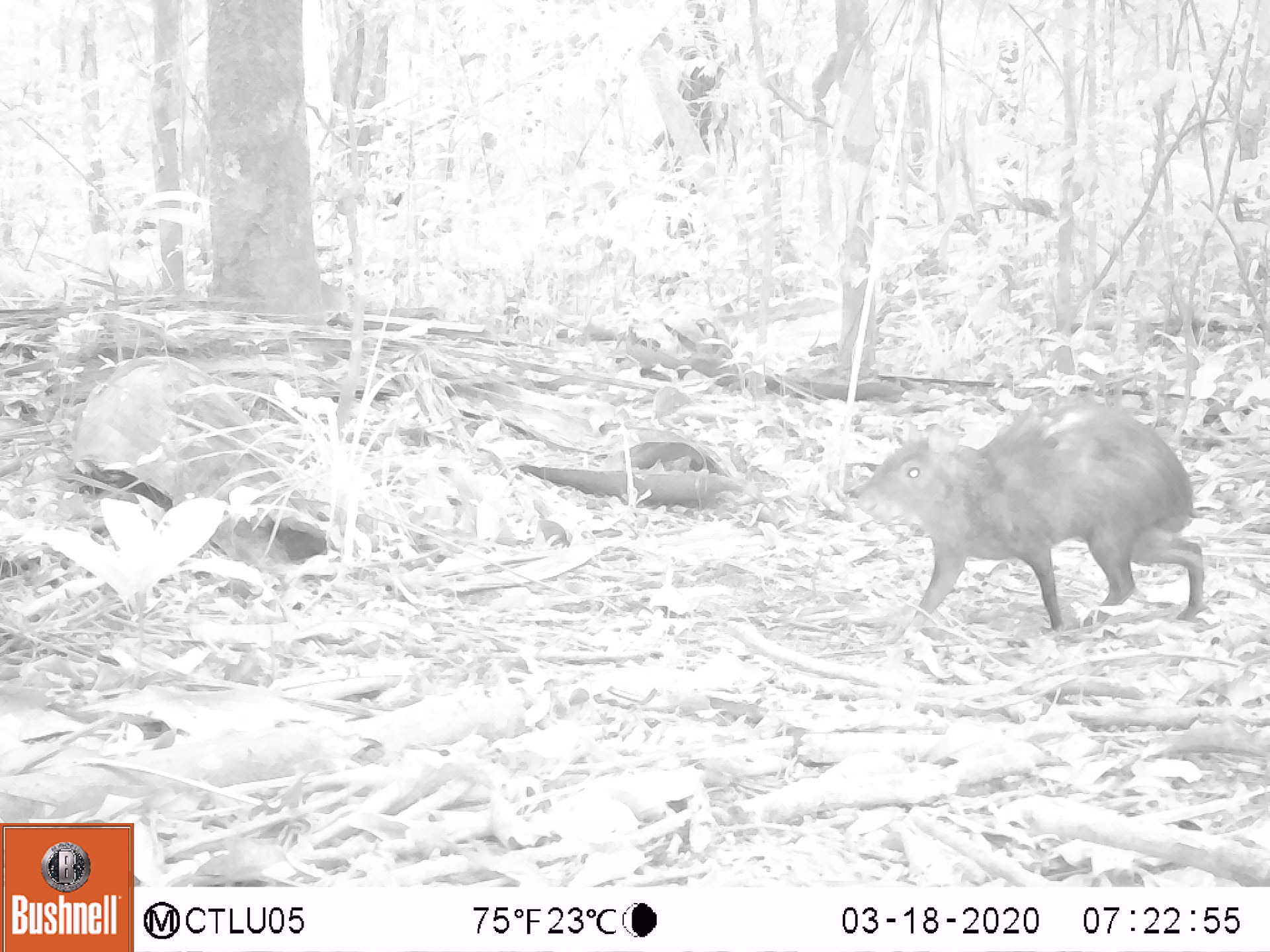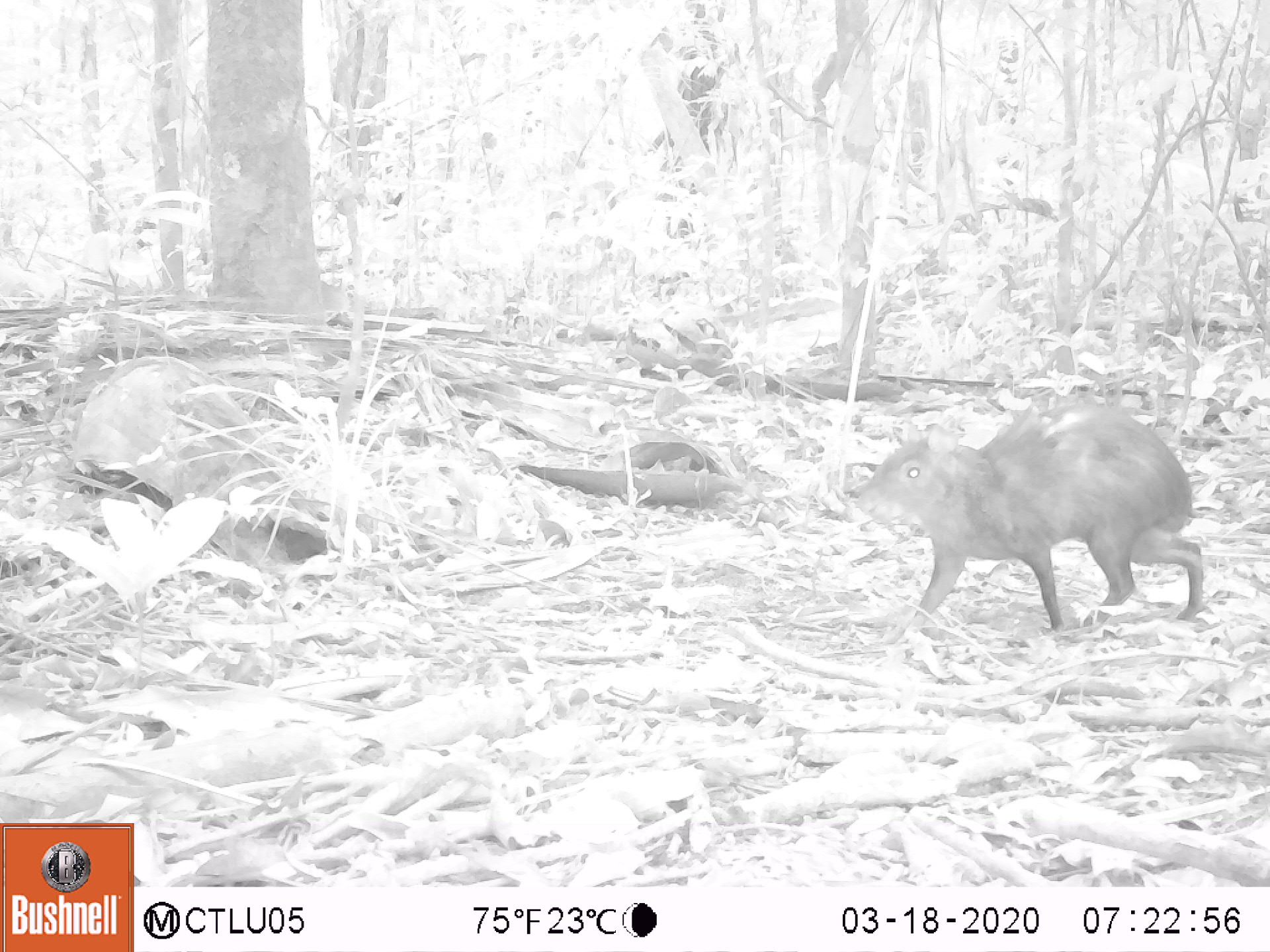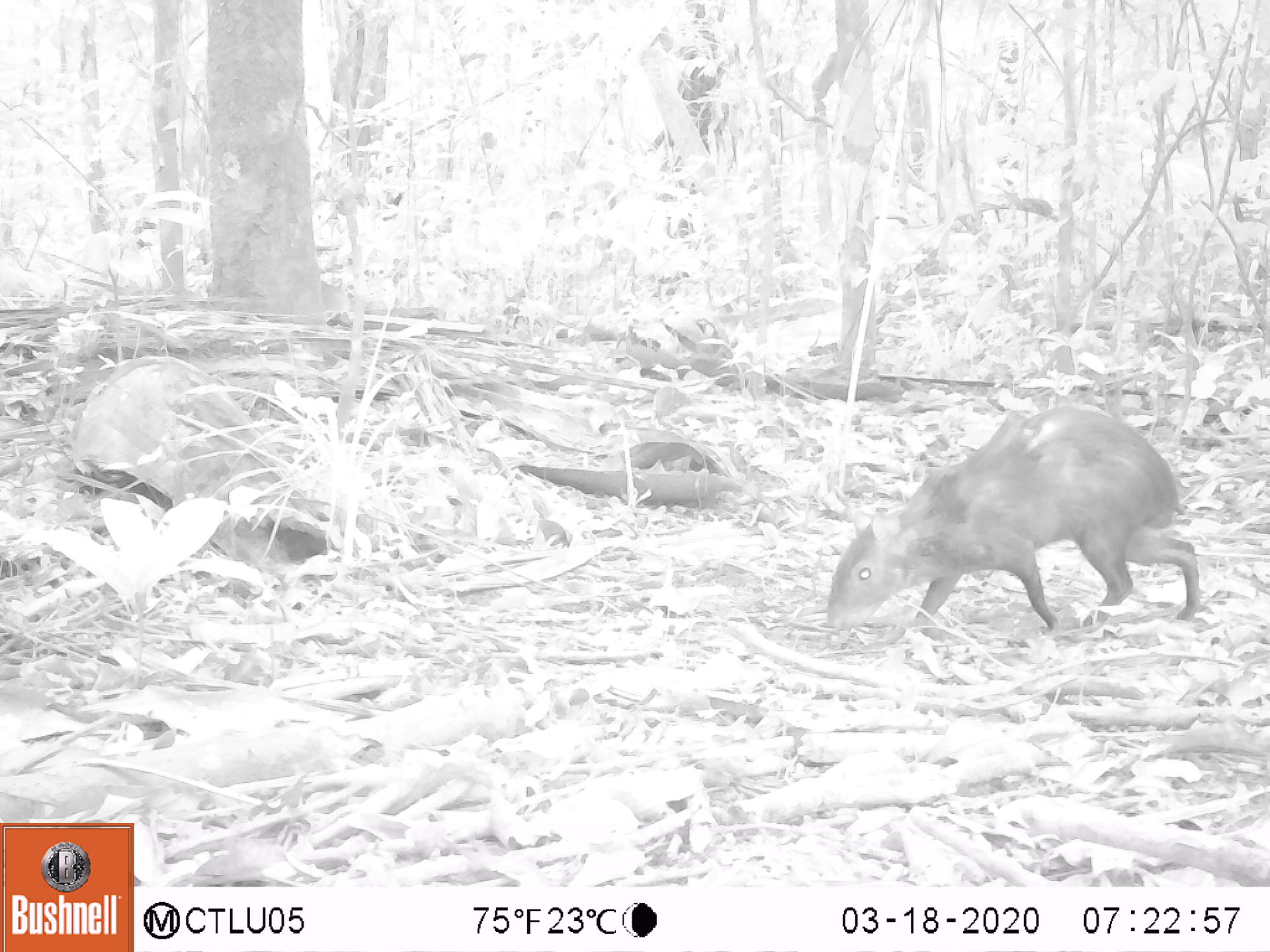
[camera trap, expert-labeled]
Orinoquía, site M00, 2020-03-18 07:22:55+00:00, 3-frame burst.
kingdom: Animalia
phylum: Chordata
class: Mammalia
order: Rodentia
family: Dasyproctidae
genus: Dasyprocta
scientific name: Dasyprocta fuliginosa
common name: black agouti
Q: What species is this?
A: Black agouti (Dasyprocta fuliginosa).